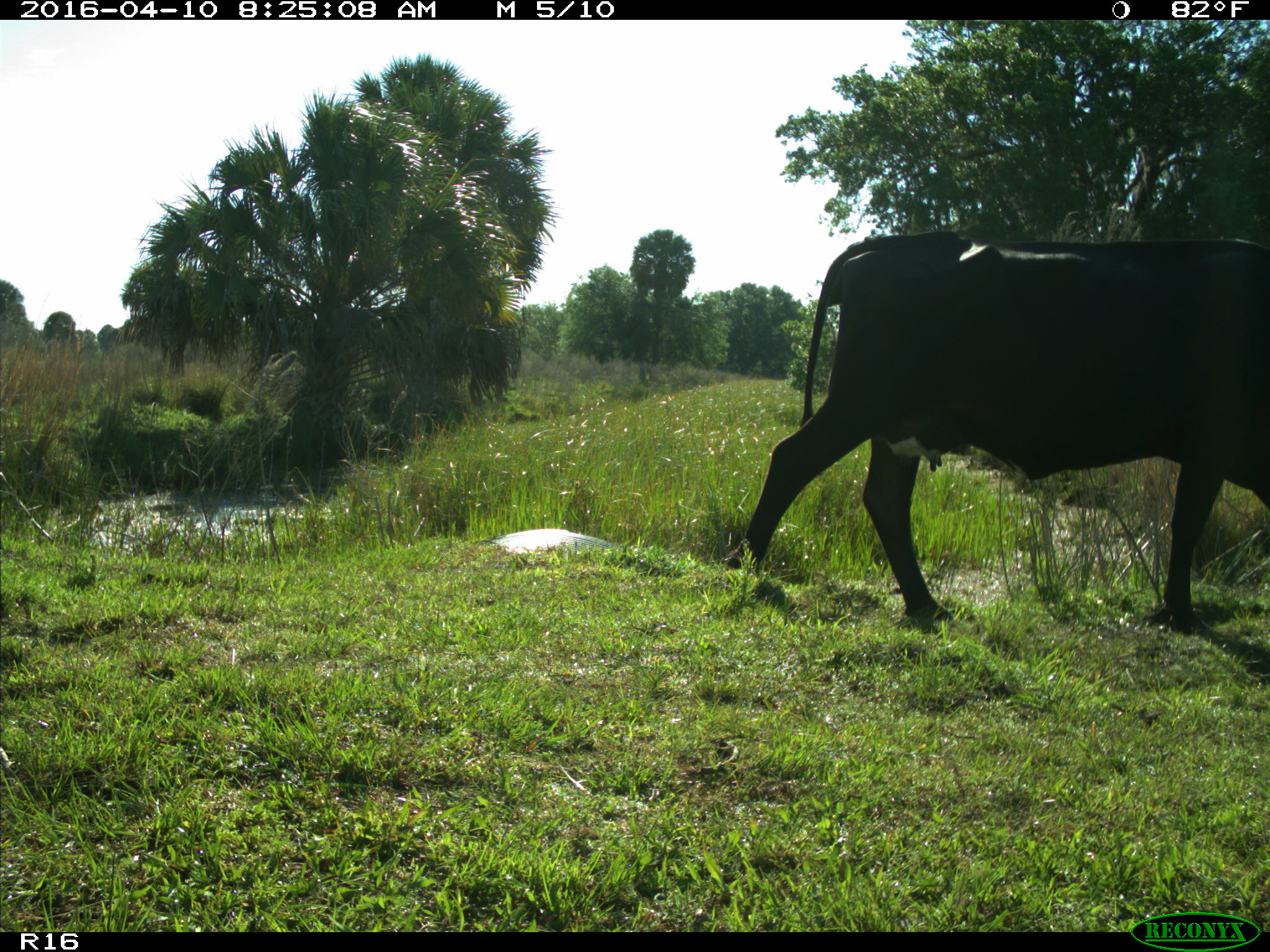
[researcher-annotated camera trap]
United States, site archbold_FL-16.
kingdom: Animalia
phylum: Chordata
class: Mammalia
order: Artiodactyla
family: Bovidae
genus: Bos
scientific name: Bos taurus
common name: domestic cow